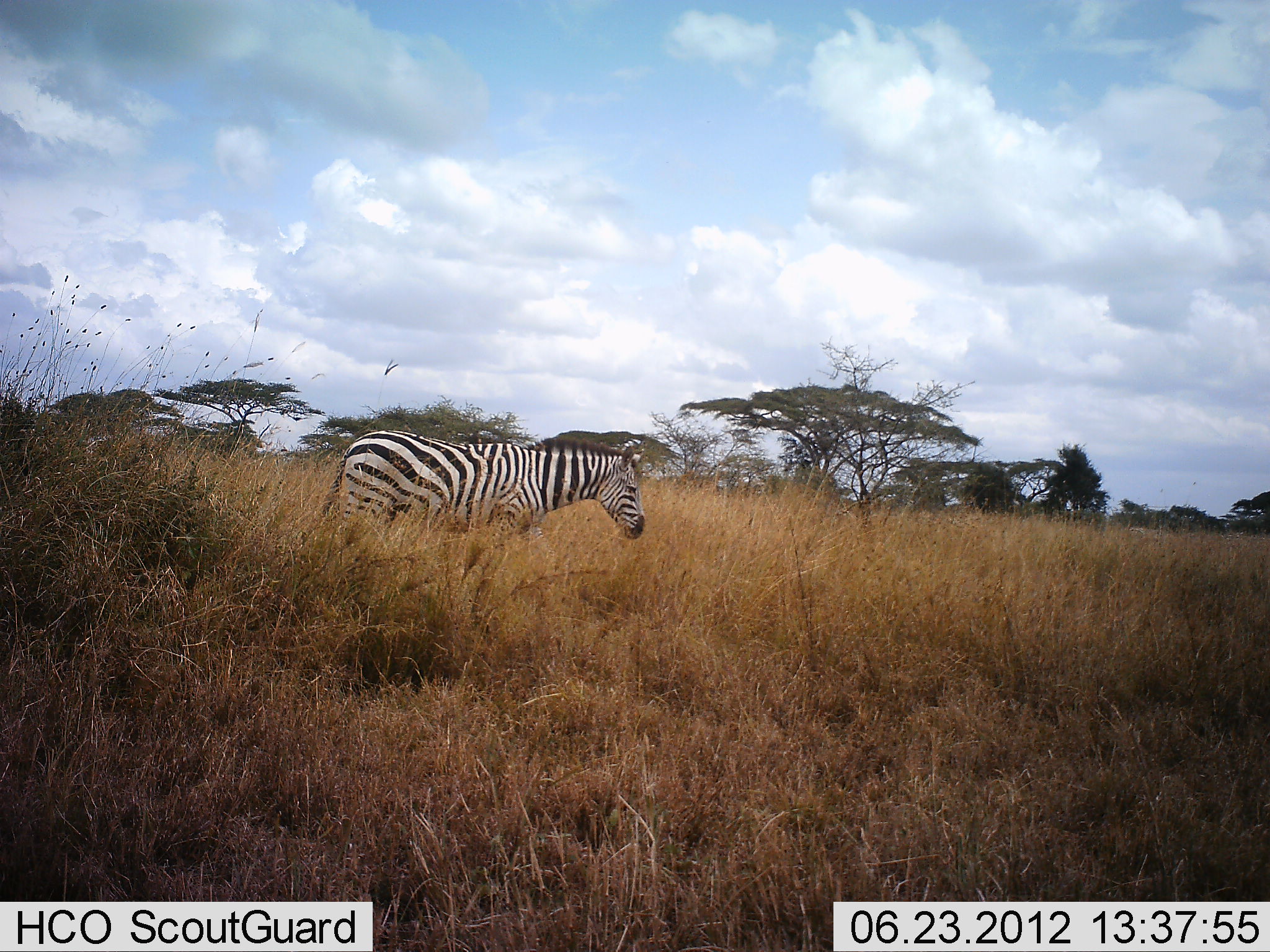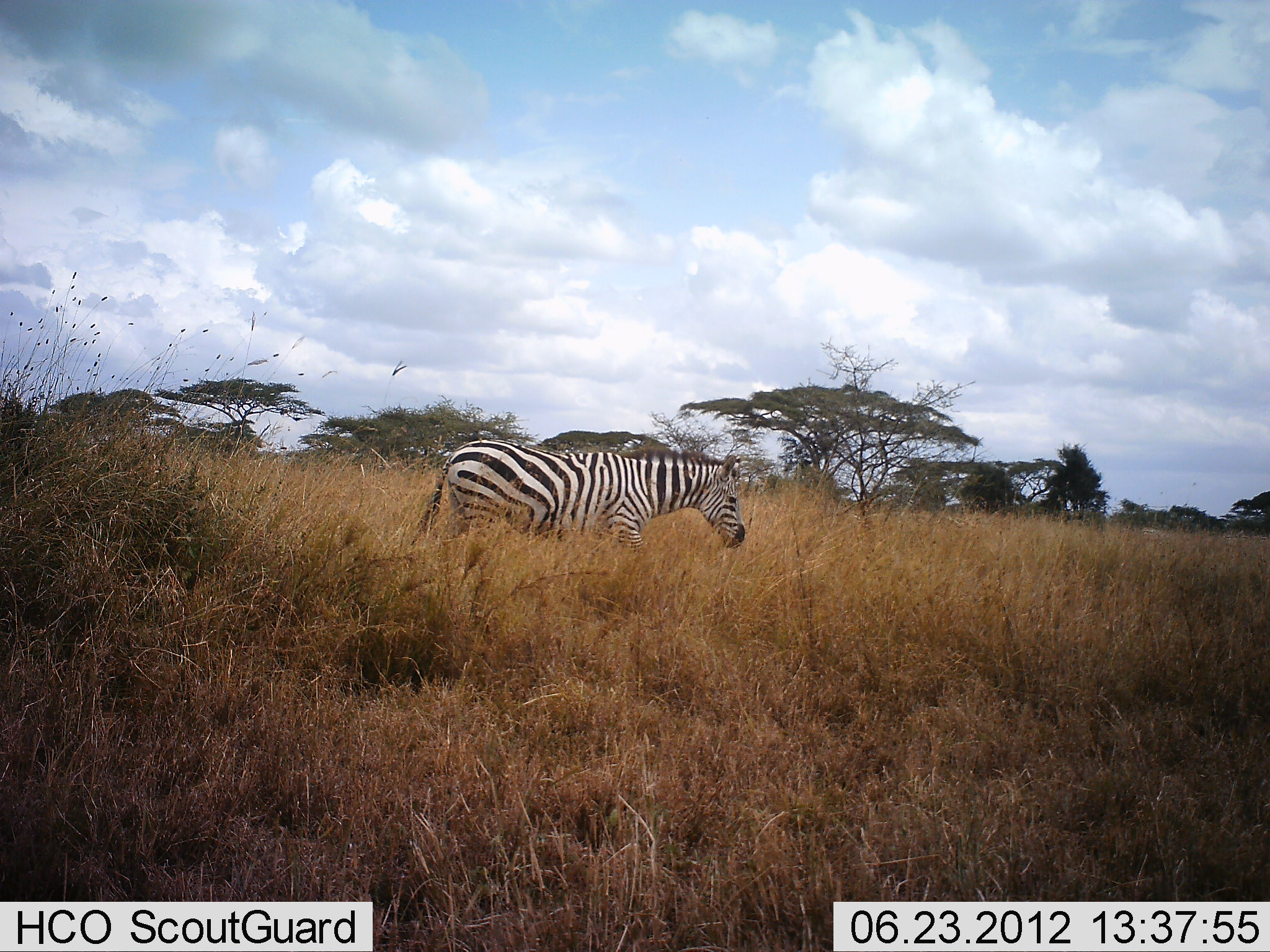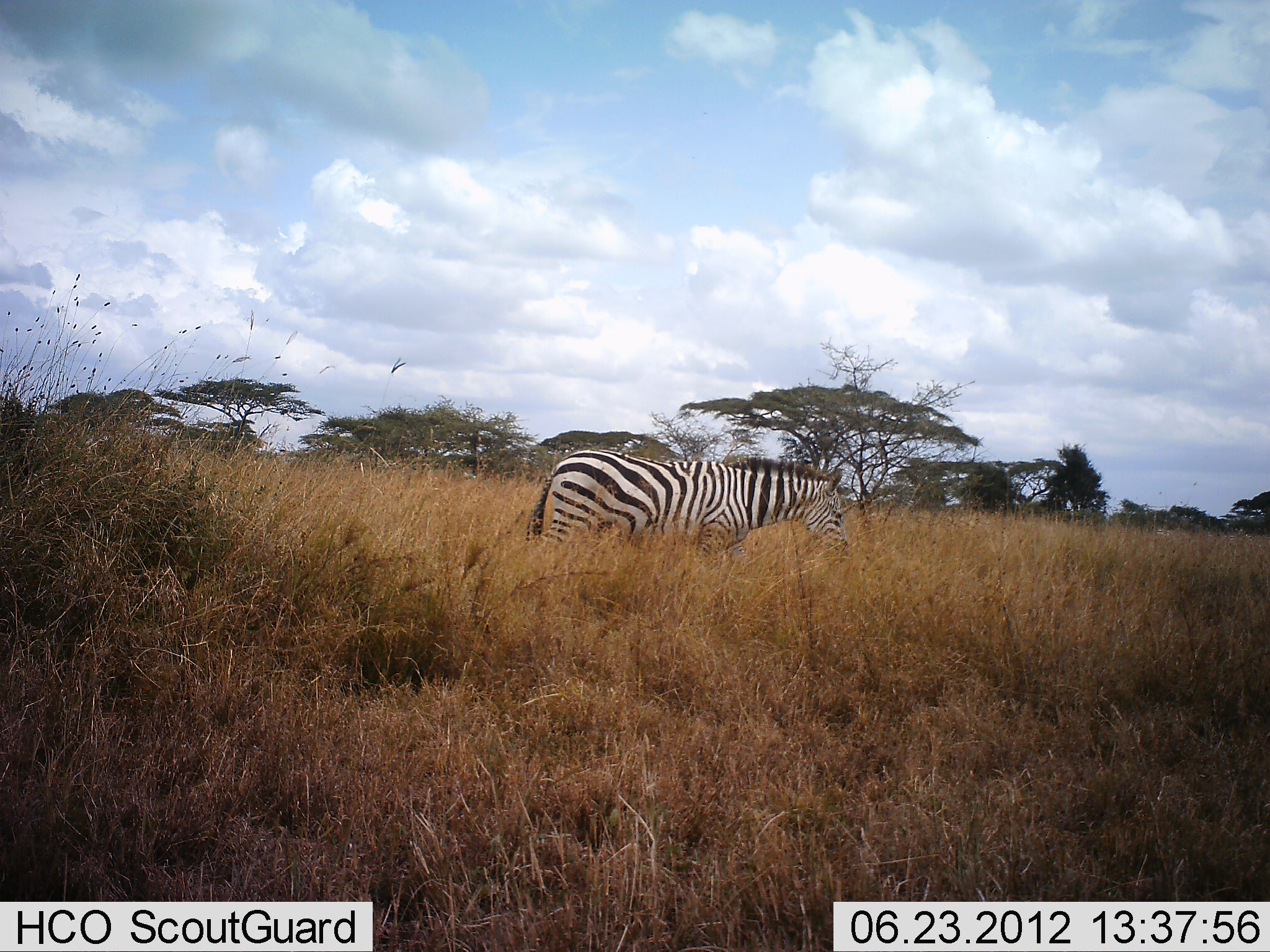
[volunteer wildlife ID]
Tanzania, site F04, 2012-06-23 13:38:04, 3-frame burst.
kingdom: Animalia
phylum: Chordata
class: Mammalia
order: Perissodactyla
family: Equidae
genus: Equus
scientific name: Equus quagga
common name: plains zebra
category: zebra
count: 1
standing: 20%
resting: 0%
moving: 90%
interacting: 0%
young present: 0%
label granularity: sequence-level